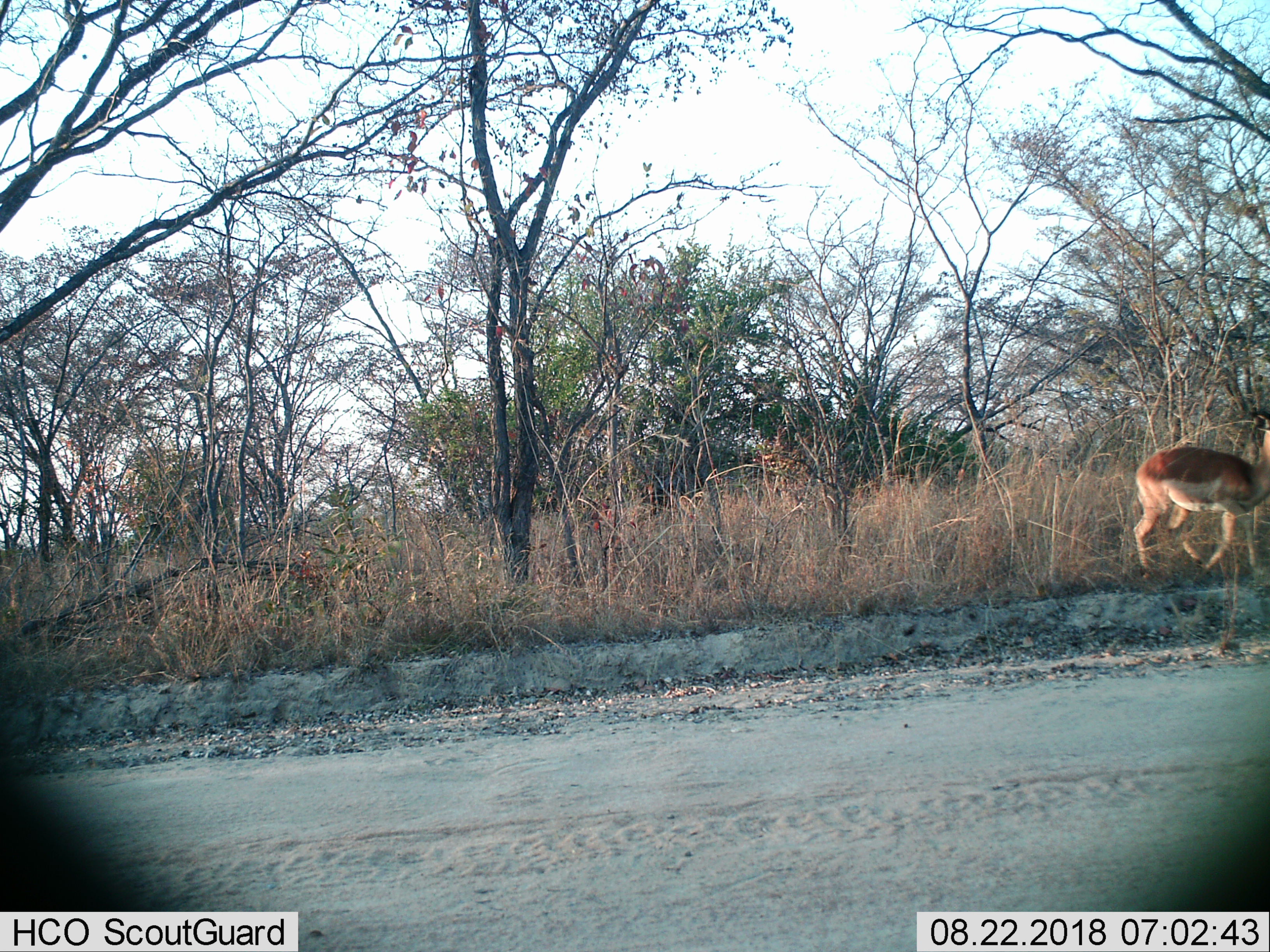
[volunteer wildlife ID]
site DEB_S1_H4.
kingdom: Animalia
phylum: Chordata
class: Mammalia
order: Artiodactyla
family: Bovidae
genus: Aepyceros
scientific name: Aepyceros melampus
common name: impala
Impala (Aepyceros melampus), count 1. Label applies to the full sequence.